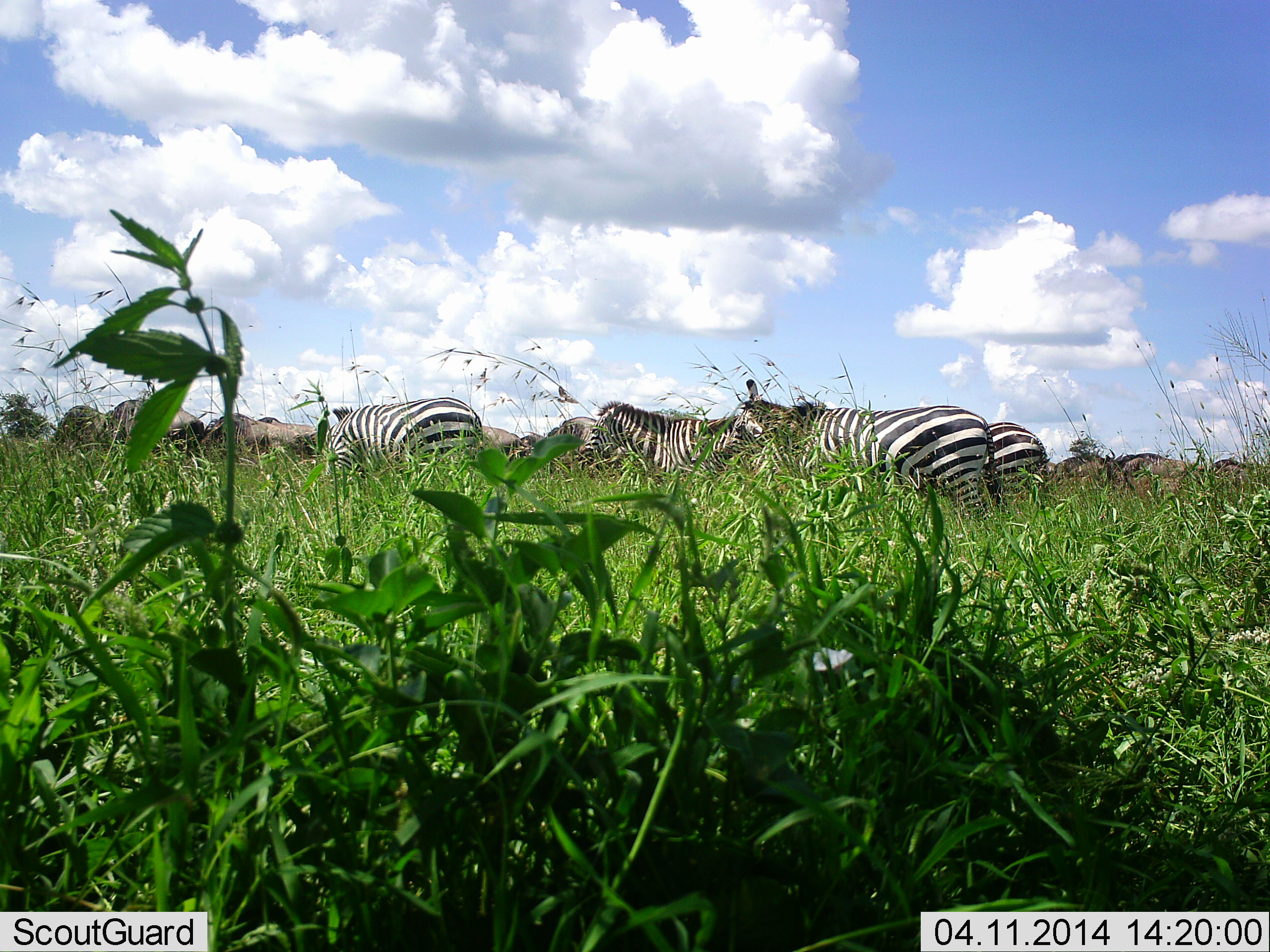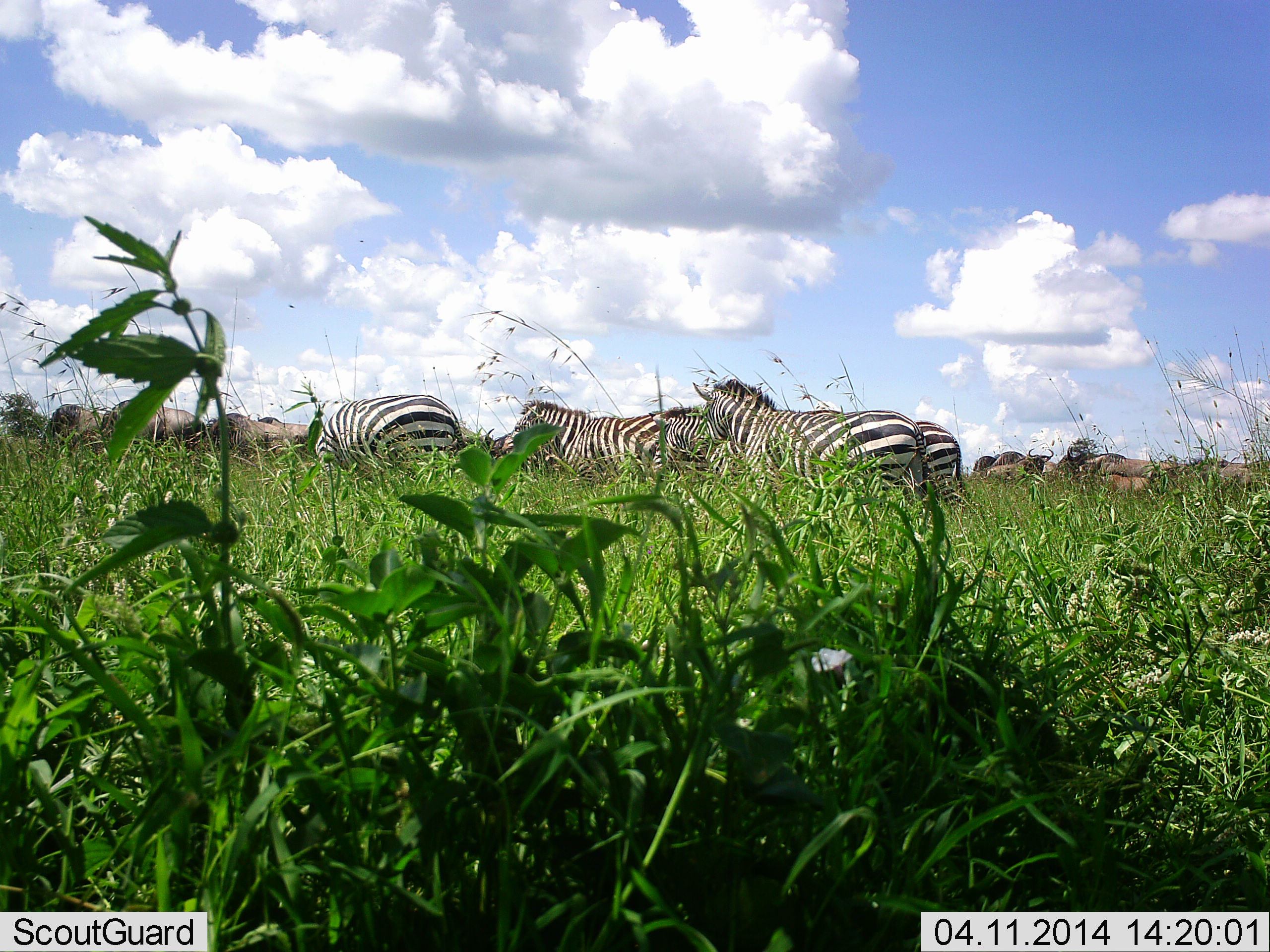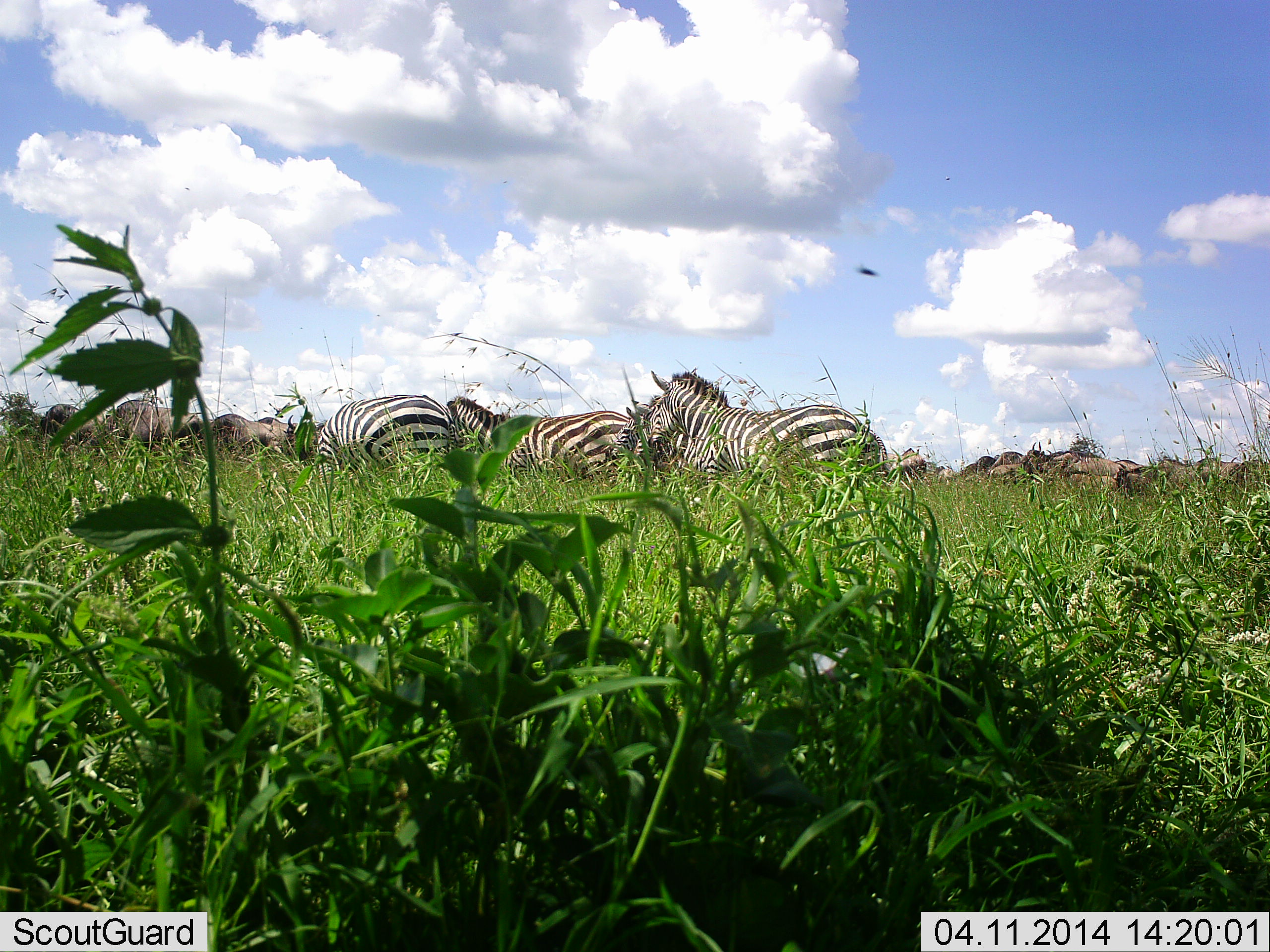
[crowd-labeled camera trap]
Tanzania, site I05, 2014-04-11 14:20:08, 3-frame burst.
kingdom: Animalia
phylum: Chordata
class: Mammalia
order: Artiodactyla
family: Bovidae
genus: Connochaetes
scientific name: Connochaetes taurinus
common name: blue wildebeest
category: wildebeest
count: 8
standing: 31%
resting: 0%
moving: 69%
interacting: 0%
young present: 0%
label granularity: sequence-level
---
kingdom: Animalia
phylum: Chordata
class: Mammalia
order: Perissodactyla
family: Equidae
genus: Equus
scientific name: Equus quagga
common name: plains zebra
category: zebra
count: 5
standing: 20%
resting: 0%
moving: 80%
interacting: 0%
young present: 0%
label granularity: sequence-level